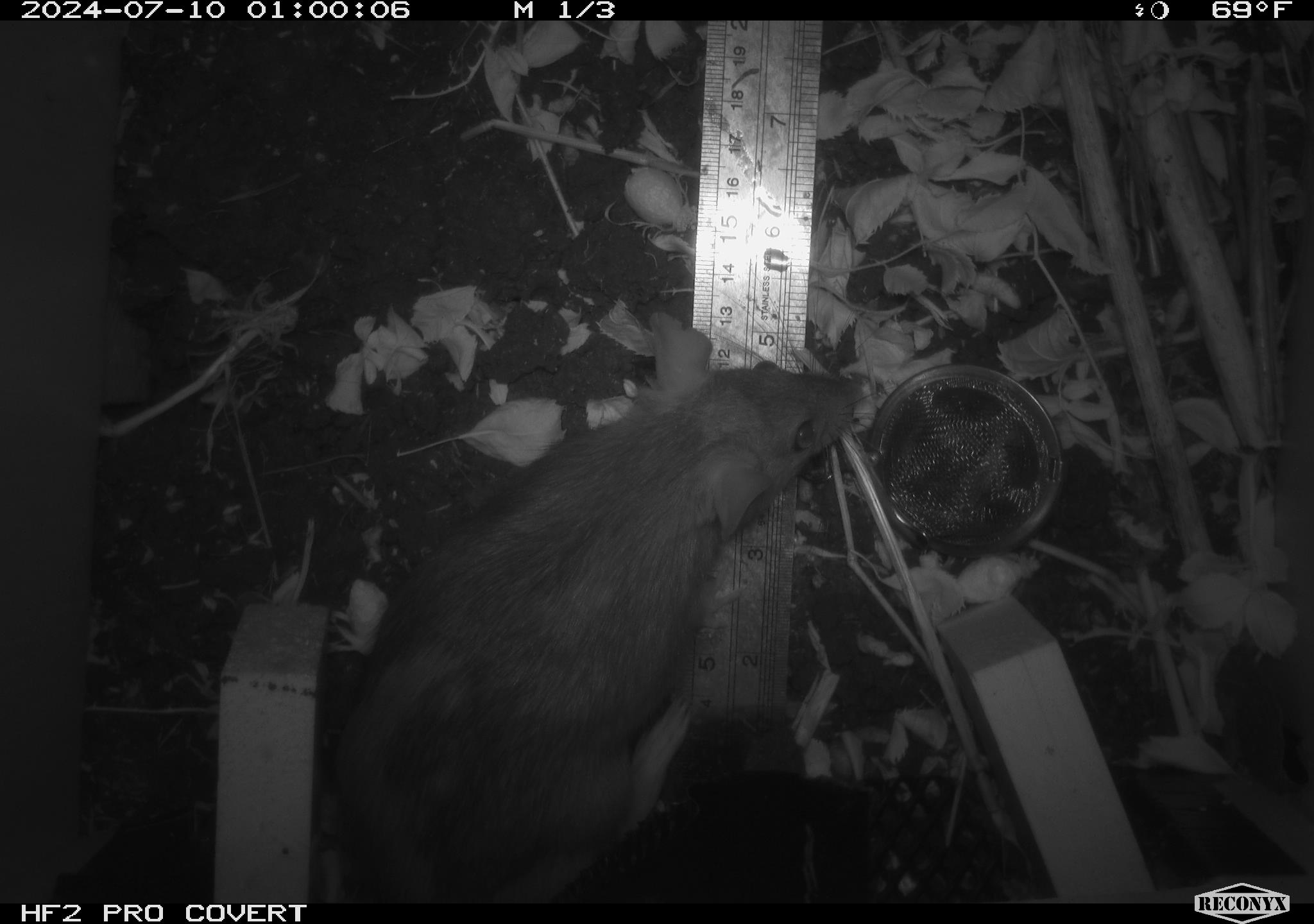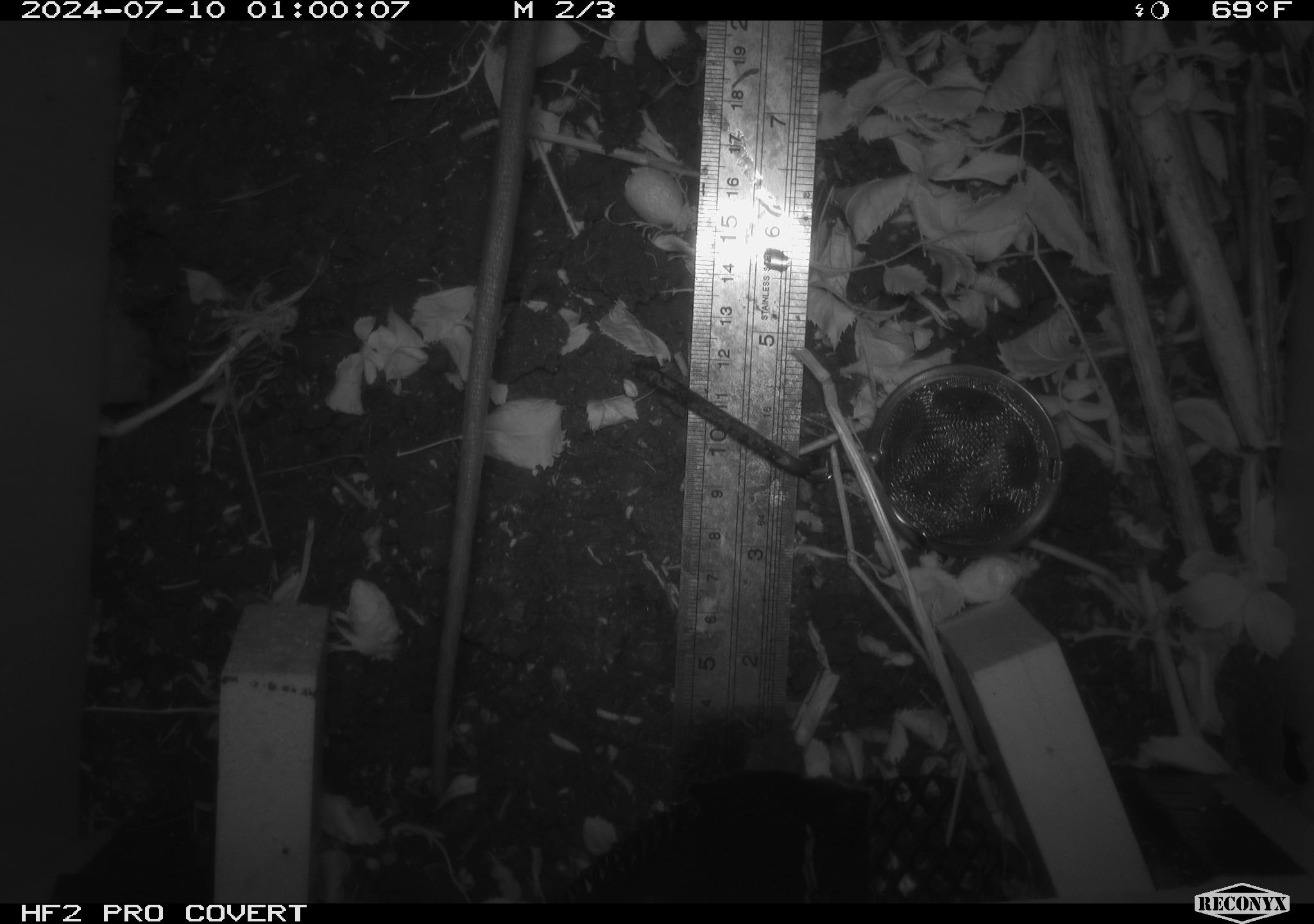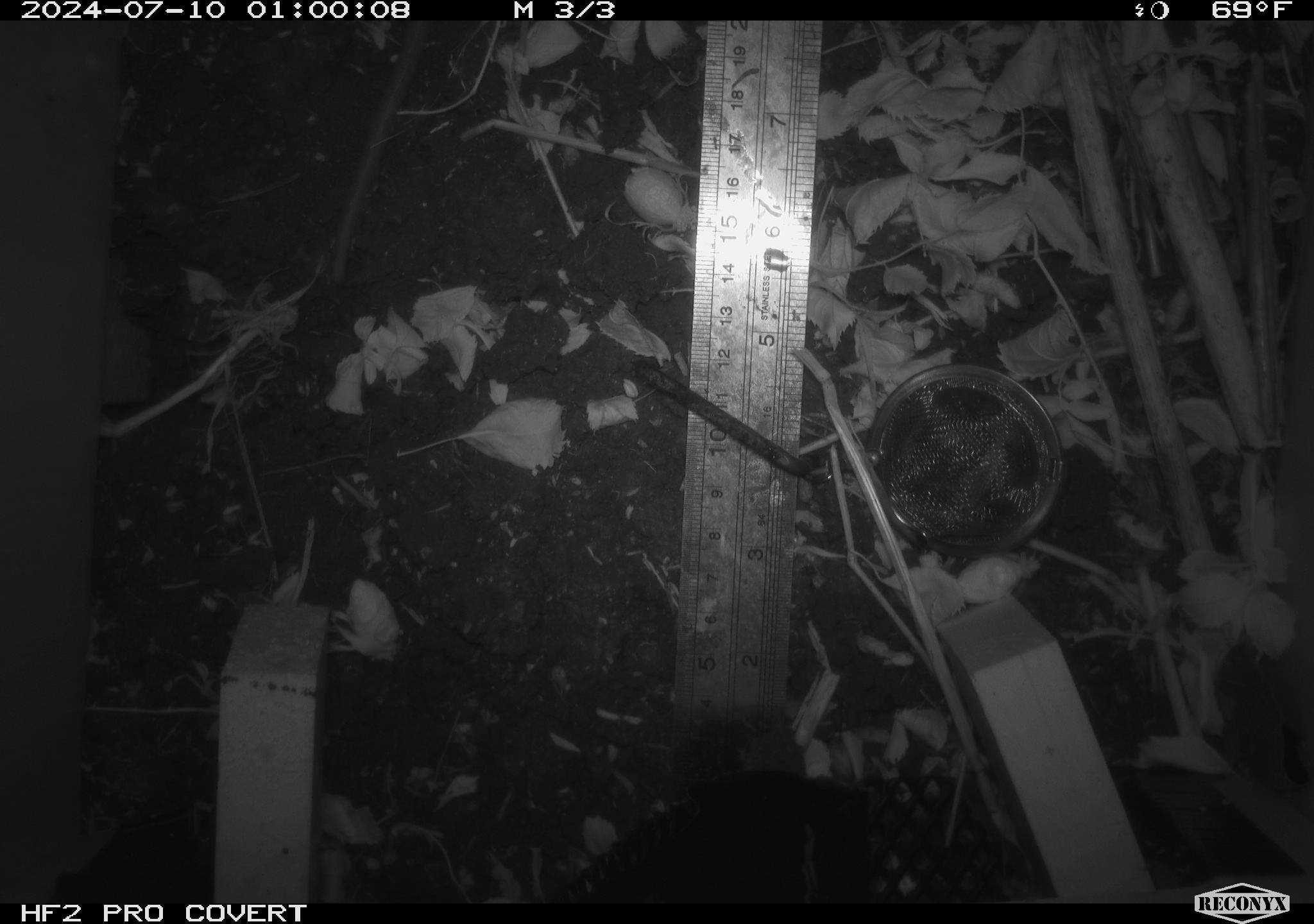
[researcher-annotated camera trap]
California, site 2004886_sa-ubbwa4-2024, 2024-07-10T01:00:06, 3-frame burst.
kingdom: Animalia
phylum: Chordata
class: Mammalia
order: Rodentia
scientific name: Rodentia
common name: woodrat or rat or mouse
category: woodrat or rat or mouse species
Woodrat or rat or mouse species (woodrat or rat or mouse) (Rodentia).